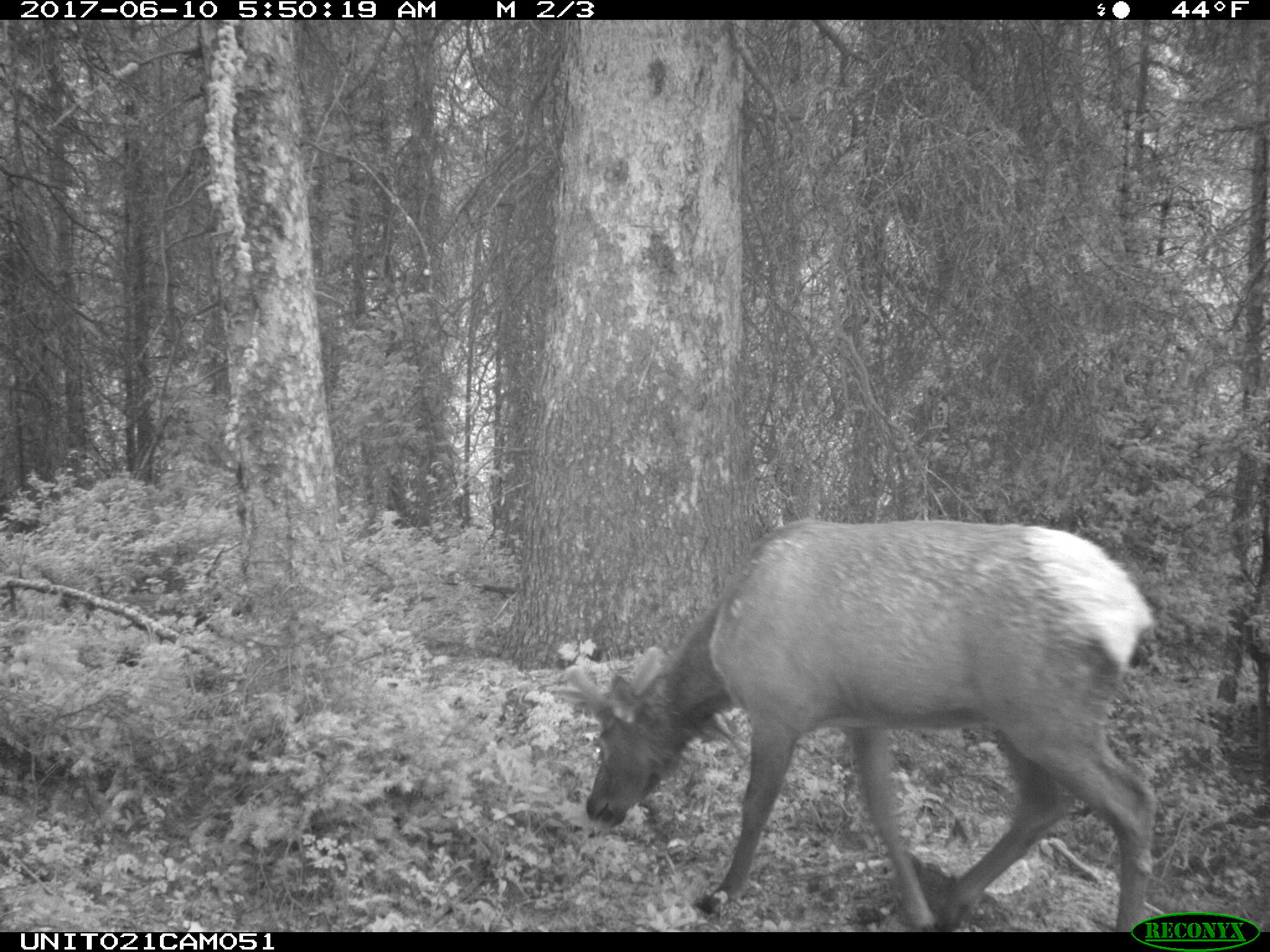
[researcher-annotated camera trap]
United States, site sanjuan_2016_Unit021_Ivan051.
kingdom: Animalia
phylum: Chordata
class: Mammalia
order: Artiodactyla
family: Cervidae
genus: Cervus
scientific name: Cervus elaphus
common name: red deer